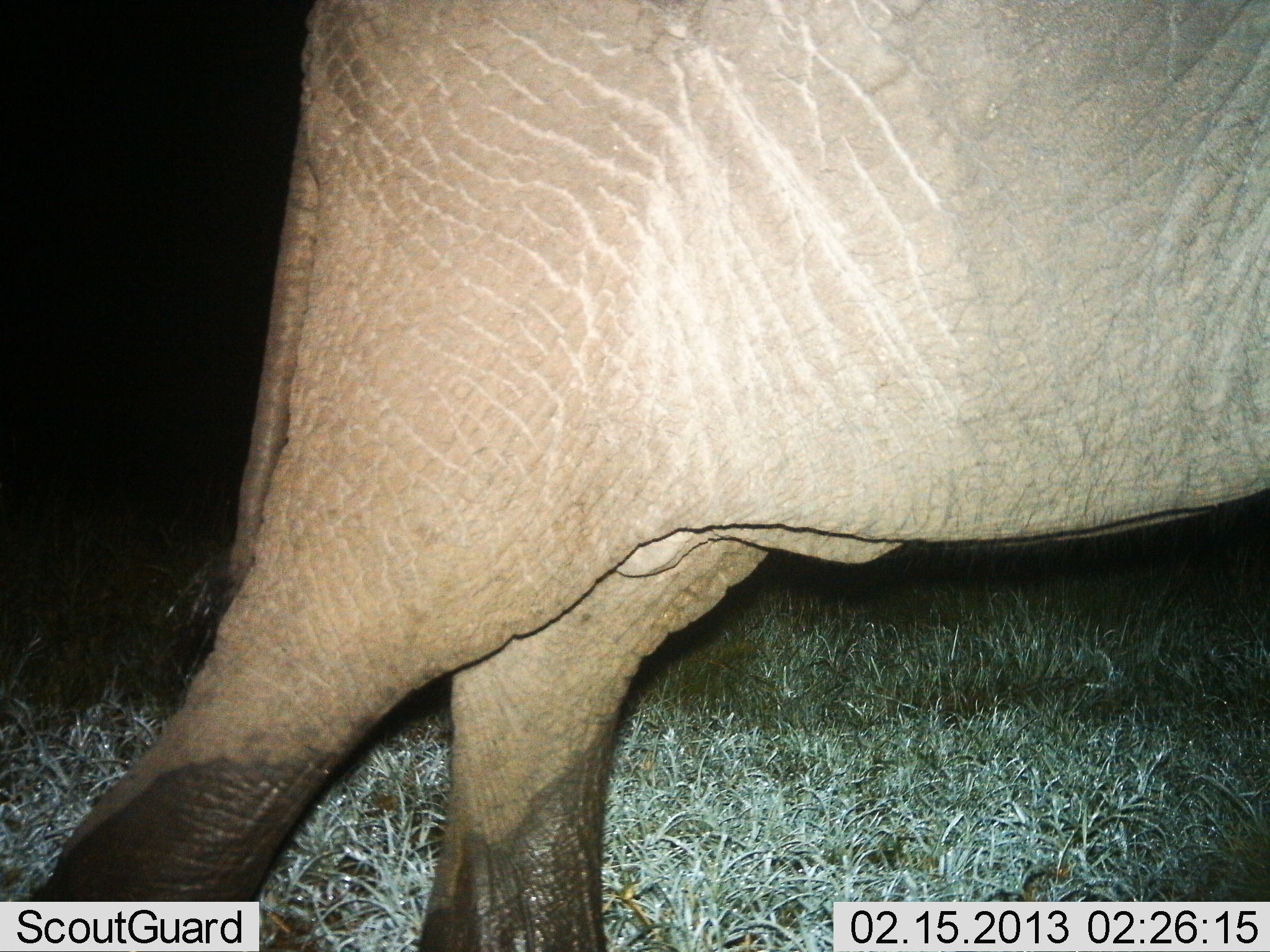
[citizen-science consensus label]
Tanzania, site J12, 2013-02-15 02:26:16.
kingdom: Animalia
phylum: Chordata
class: Mammalia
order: Proboscidea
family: Elephantidae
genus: Loxodonta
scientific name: Loxodonta africana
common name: african bush elephant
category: elephant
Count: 1.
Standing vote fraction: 19%.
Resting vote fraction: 0%.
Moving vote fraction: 88%.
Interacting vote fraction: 0%.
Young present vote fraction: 3%.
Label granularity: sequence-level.